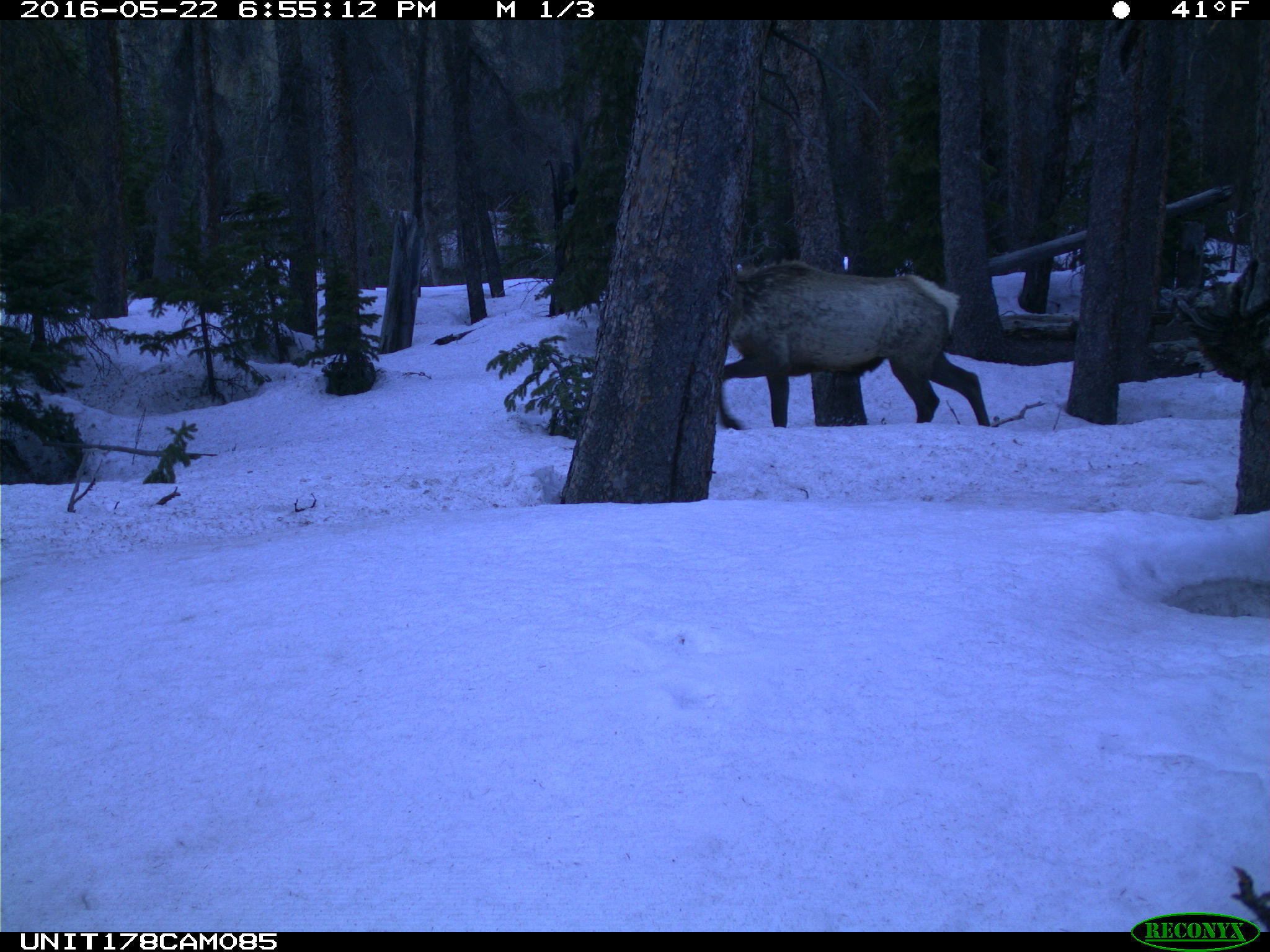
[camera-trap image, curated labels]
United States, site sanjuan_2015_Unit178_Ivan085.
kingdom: Animalia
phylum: Chordata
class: Mammalia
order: Artiodactyla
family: Cervidae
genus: Cervus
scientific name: Cervus elaphus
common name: red deer